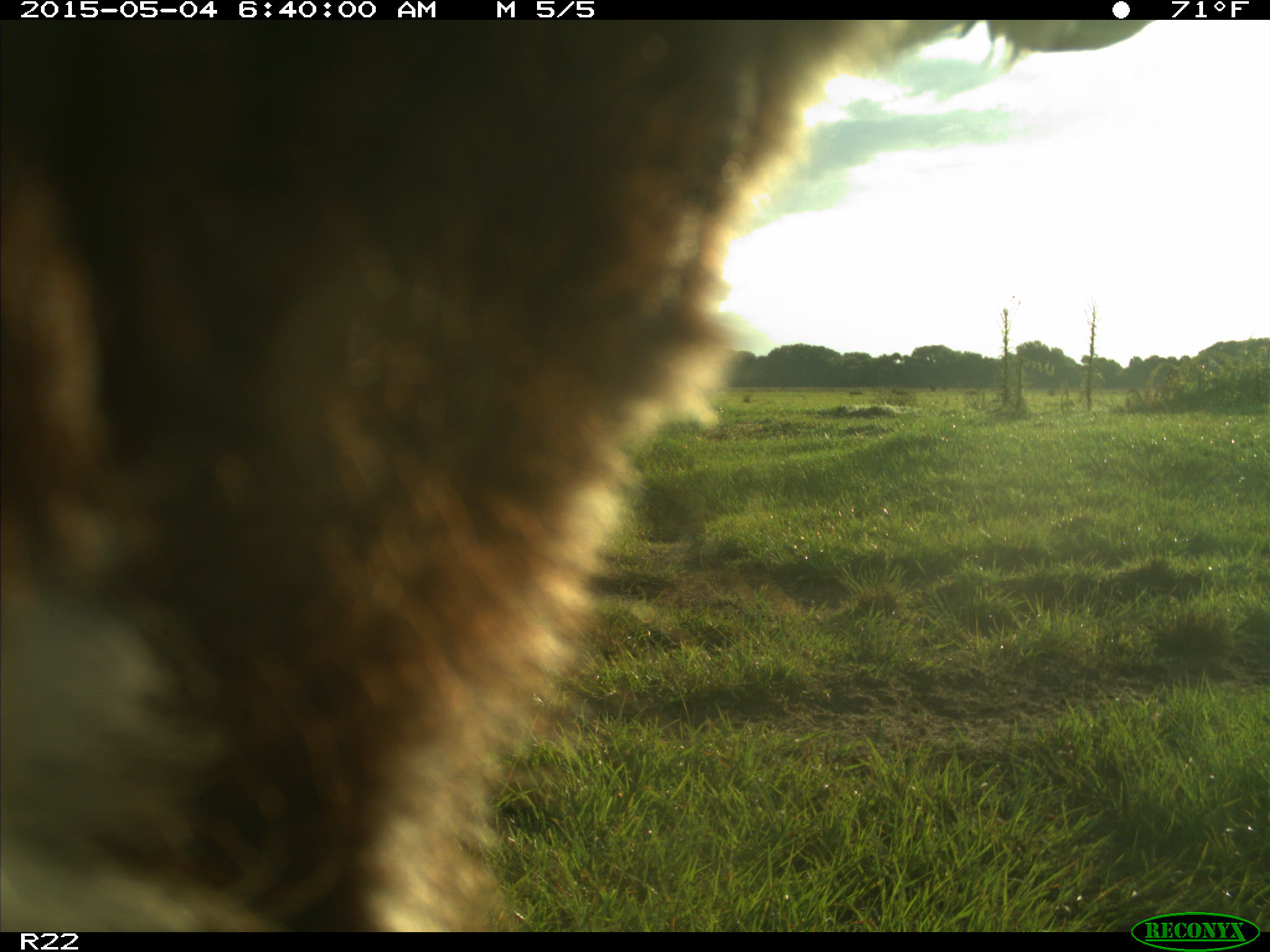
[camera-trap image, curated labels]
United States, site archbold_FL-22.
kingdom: Animalia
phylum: Chordata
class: Mammalia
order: Artiodactyla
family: Bovidae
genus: Bos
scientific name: Bos taurus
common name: domestic cow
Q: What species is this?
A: Bos taurus (domestic cow).